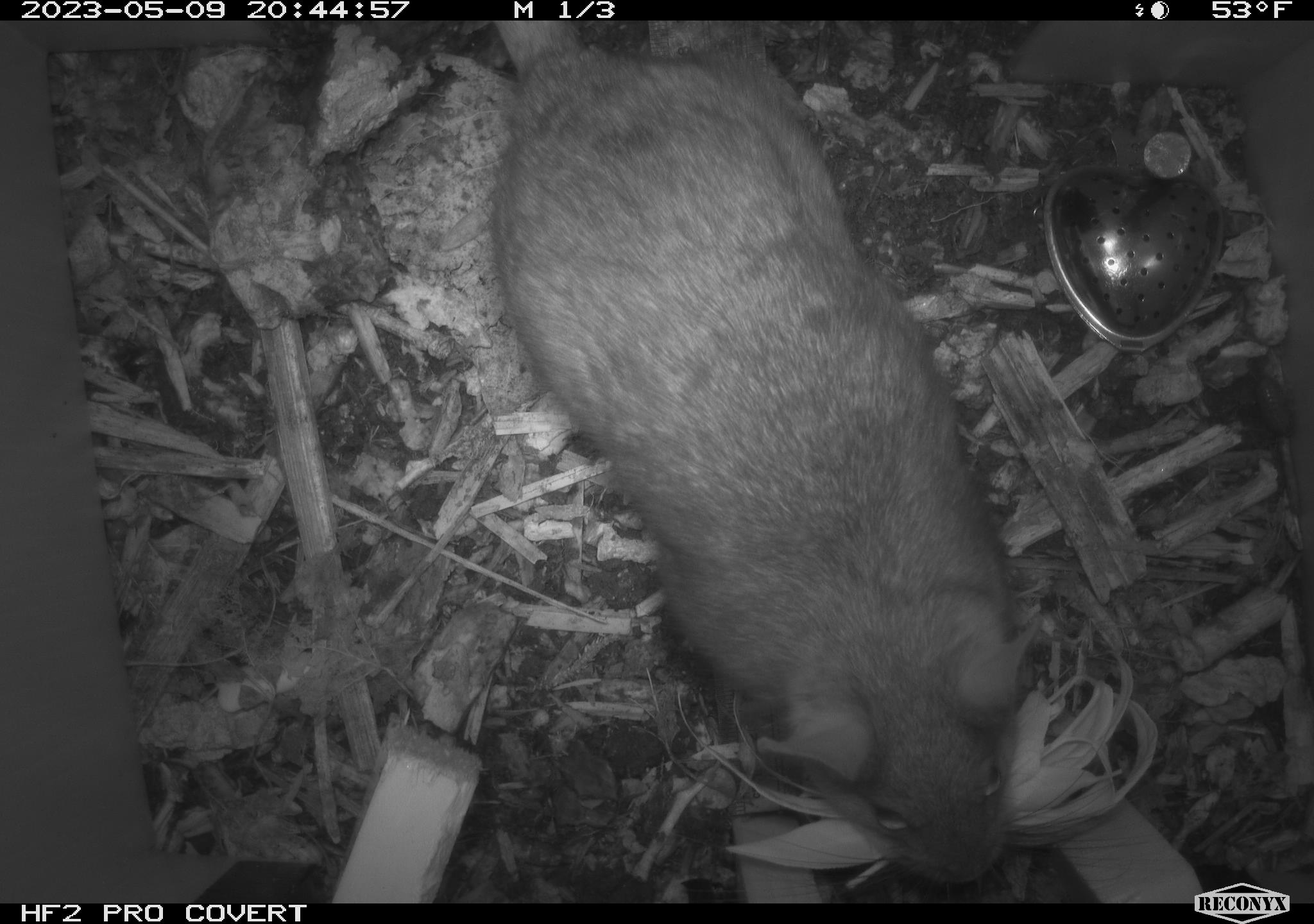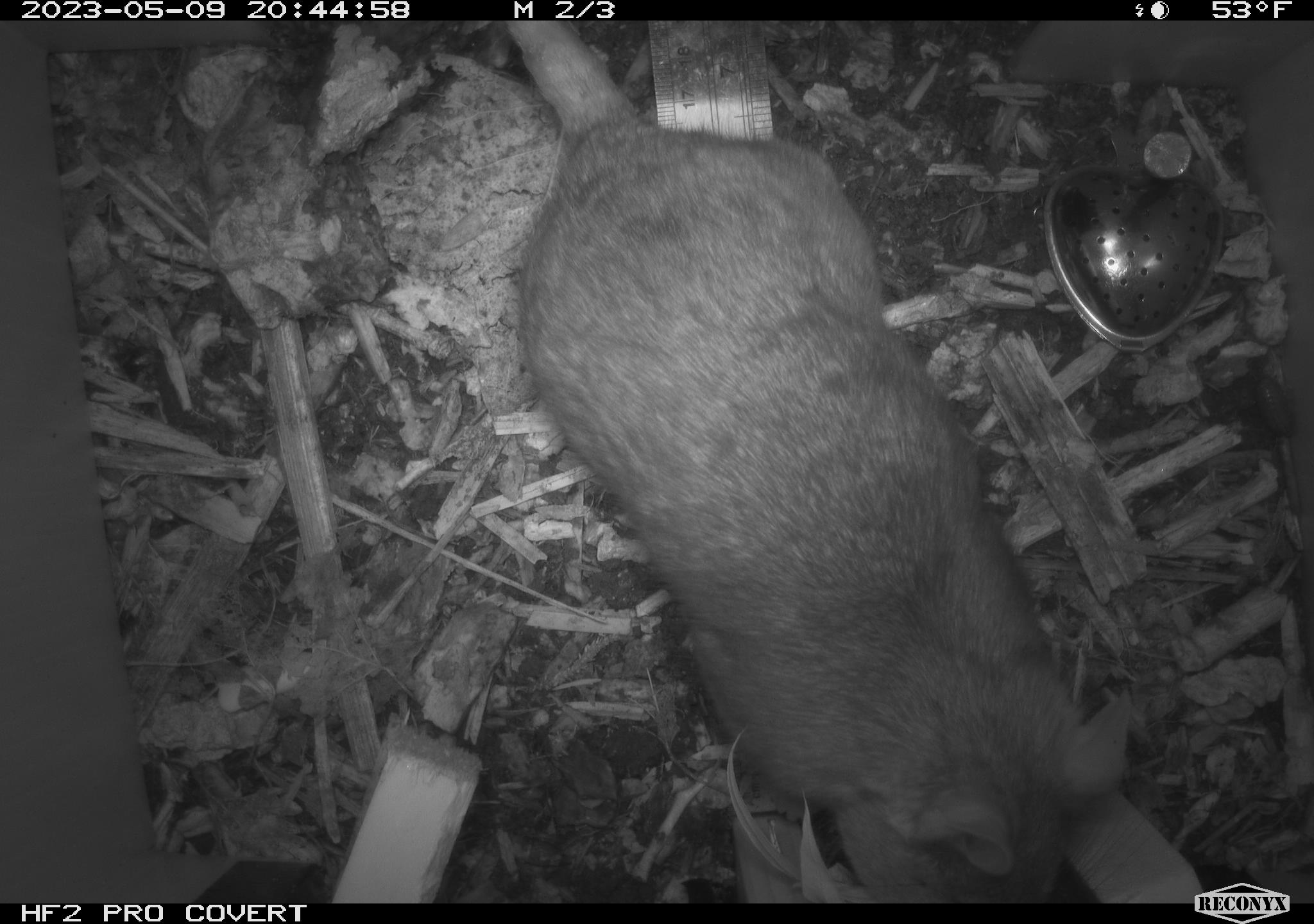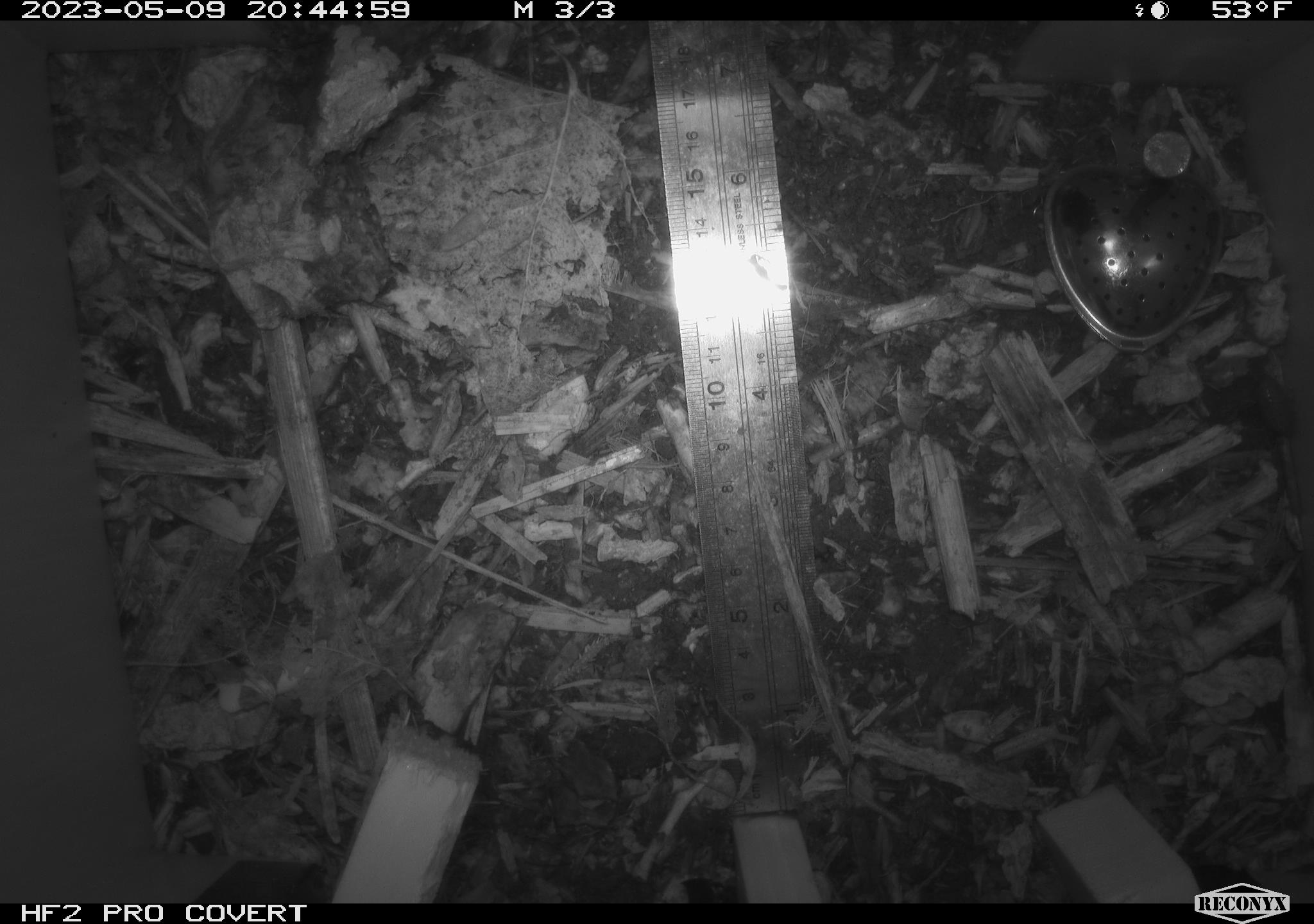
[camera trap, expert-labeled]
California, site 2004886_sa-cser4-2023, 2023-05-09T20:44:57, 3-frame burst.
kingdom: Animalia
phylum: Chordata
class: Mammalia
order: Rodentia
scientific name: Rodentia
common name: mouse species